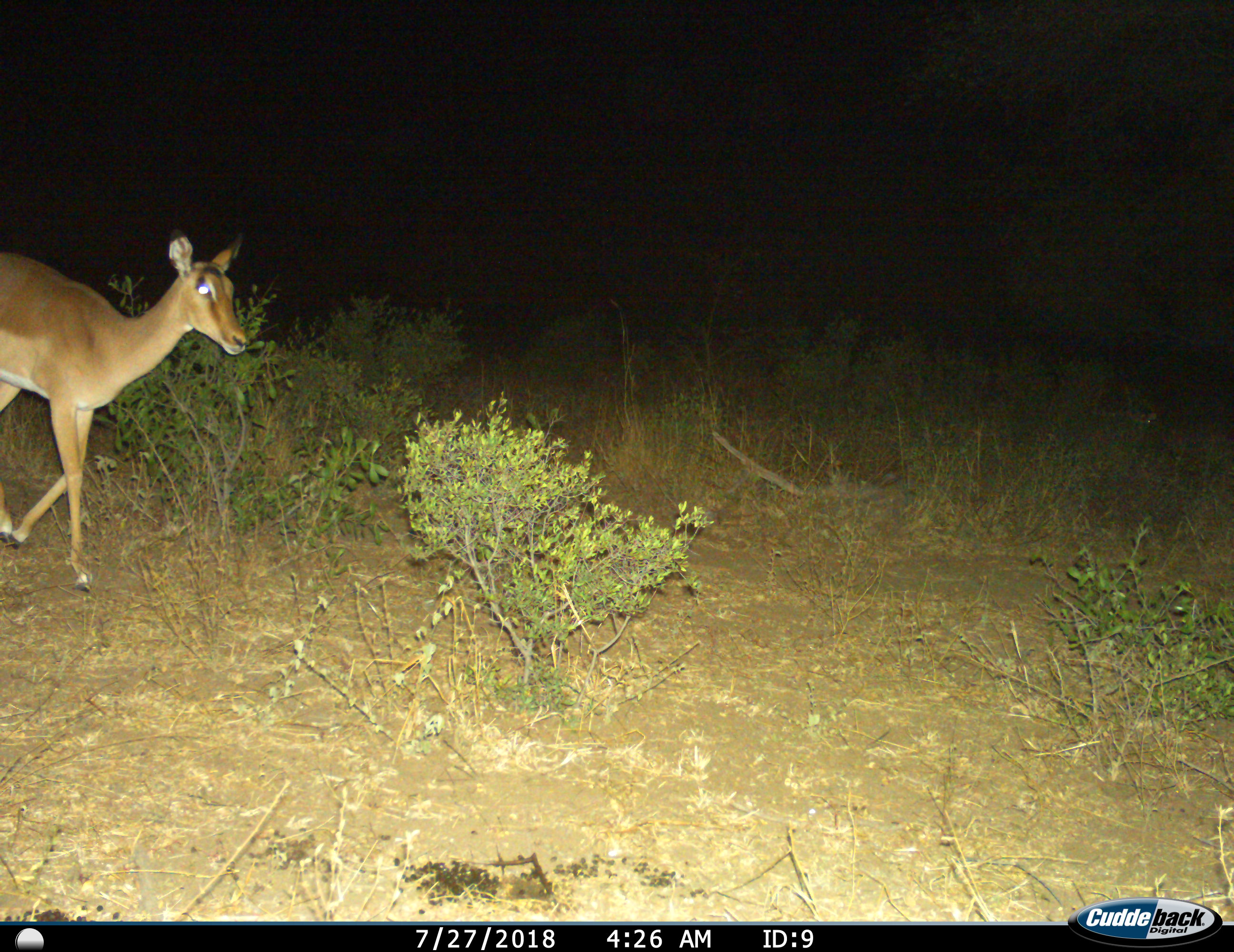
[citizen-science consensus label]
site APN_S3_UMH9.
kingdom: Animalia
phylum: Chordata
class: Mammalia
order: Artiodactyla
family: Bovidae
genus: Aepyceros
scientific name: Aepyceros melampus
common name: impala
Impala (Aepyceros melampus), count 1. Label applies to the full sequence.